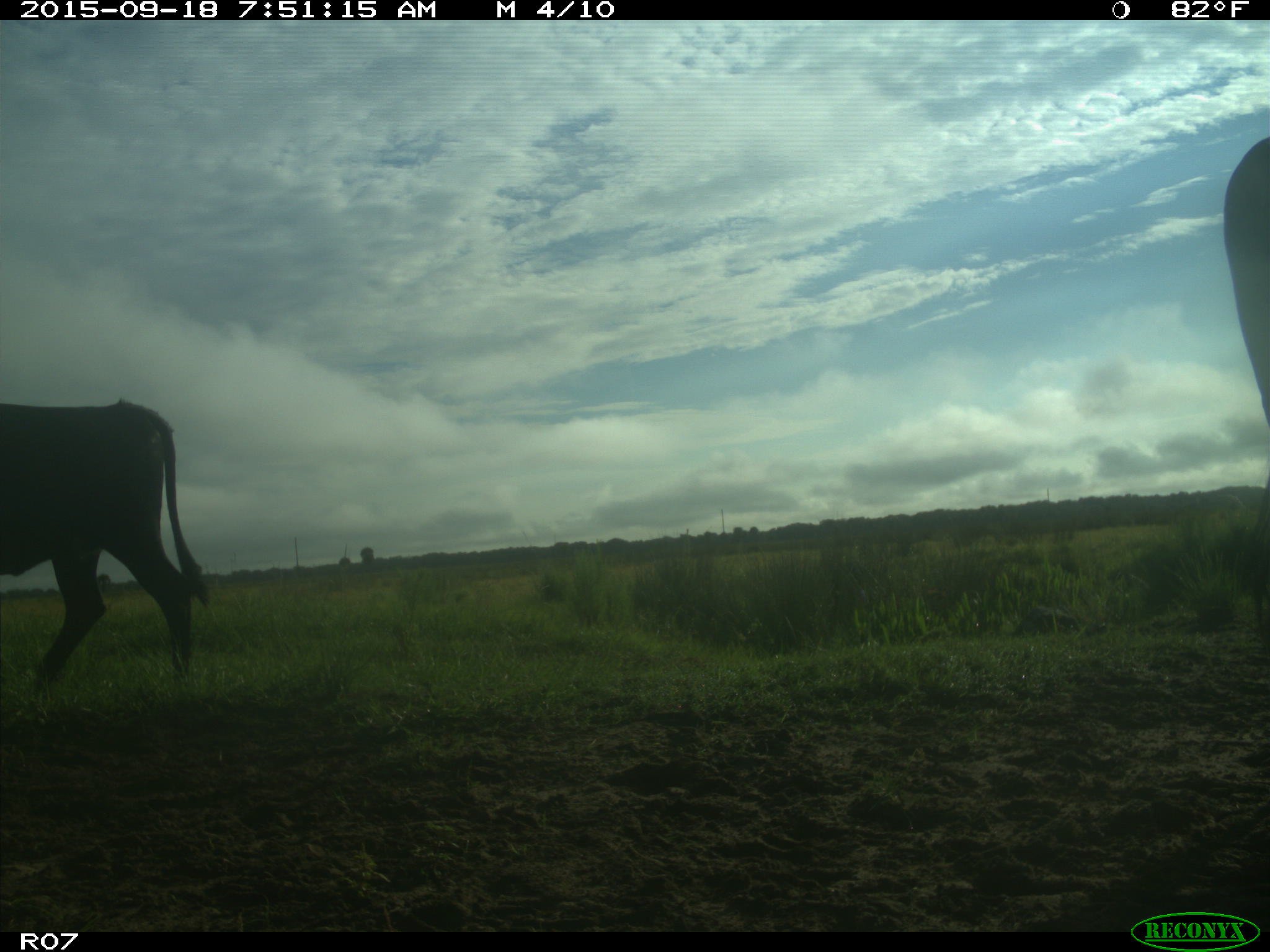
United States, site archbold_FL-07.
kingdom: Animalia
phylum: Chordata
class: Mammalia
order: Artiodactyla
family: Bovidae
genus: Bos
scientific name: Bos taurus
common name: domestic cow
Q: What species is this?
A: Bos taurus (domestic cow).